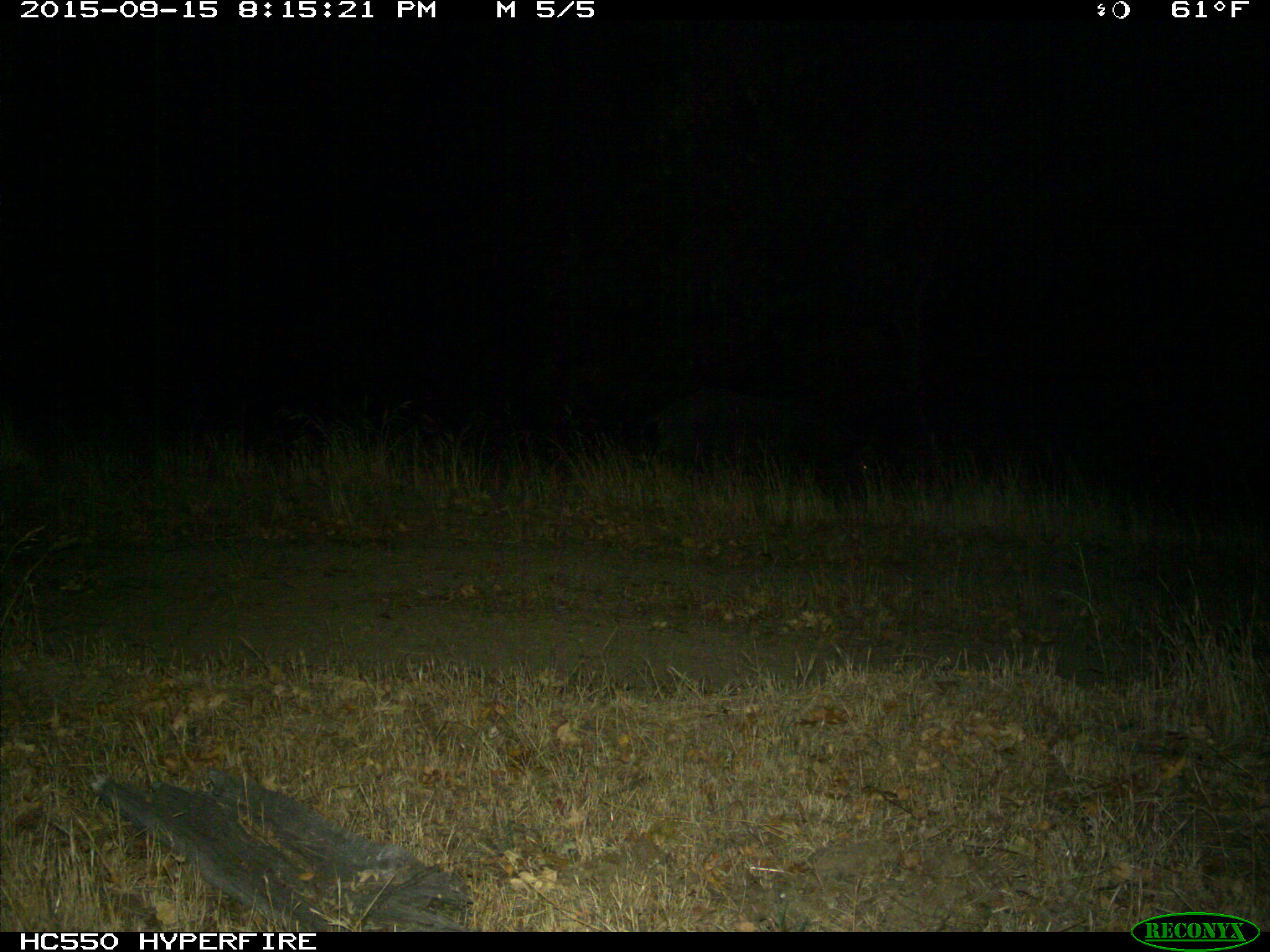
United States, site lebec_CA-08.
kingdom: Animalia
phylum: Chordata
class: Mammalia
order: Artiodactyla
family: Suidae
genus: Sus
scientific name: Sus scrofa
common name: wild boar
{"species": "Sus scrofa (wild boar)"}